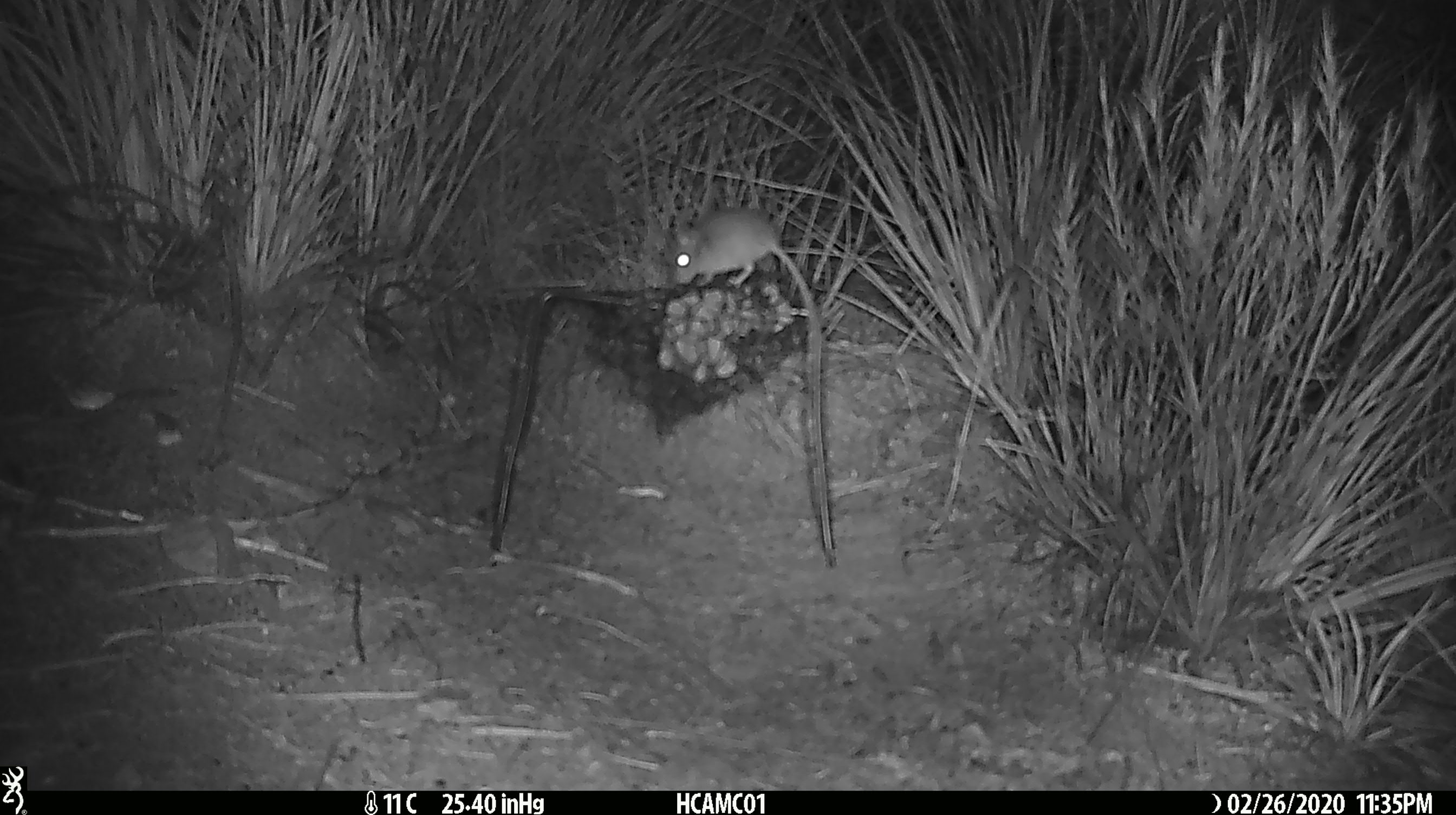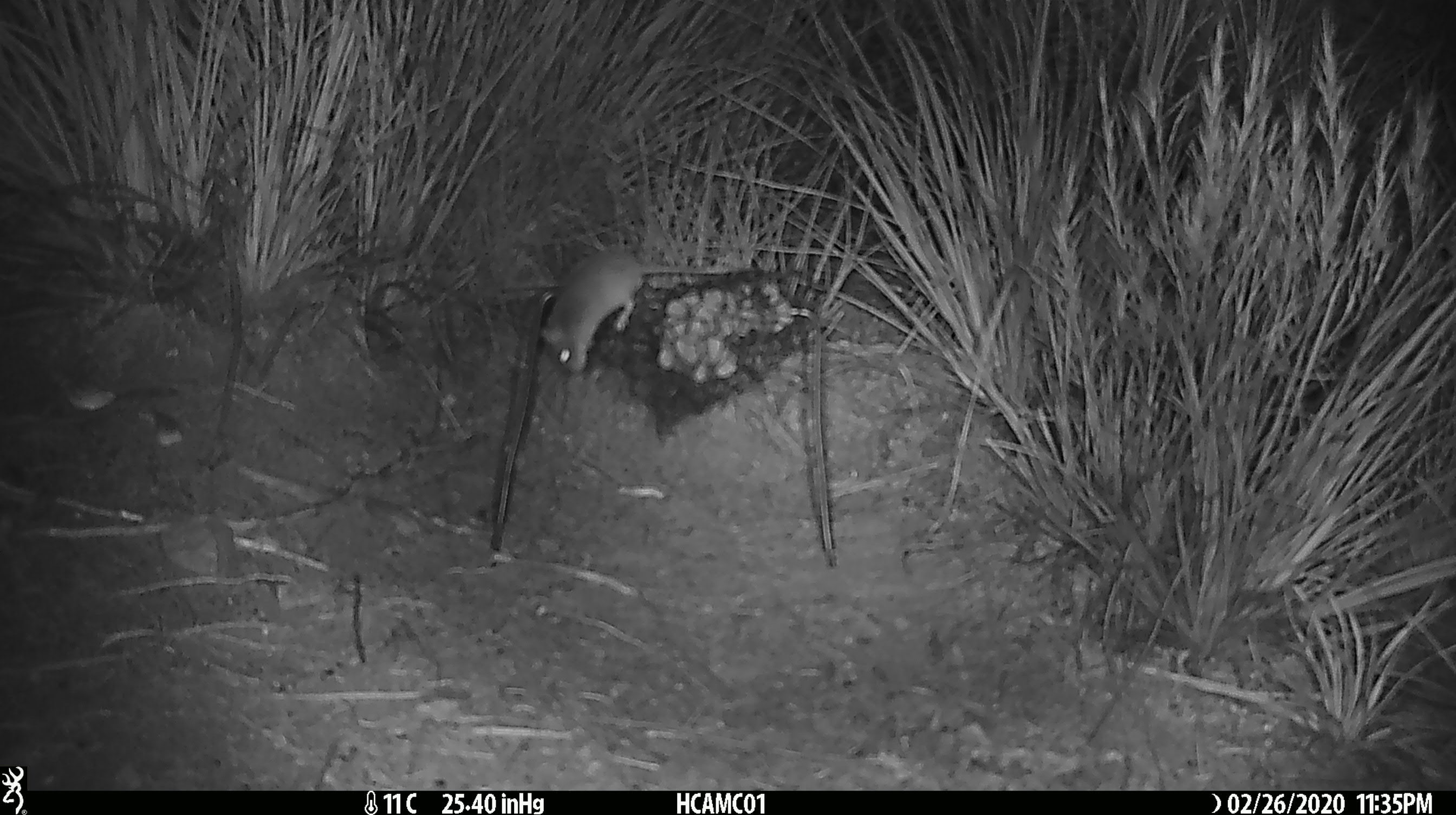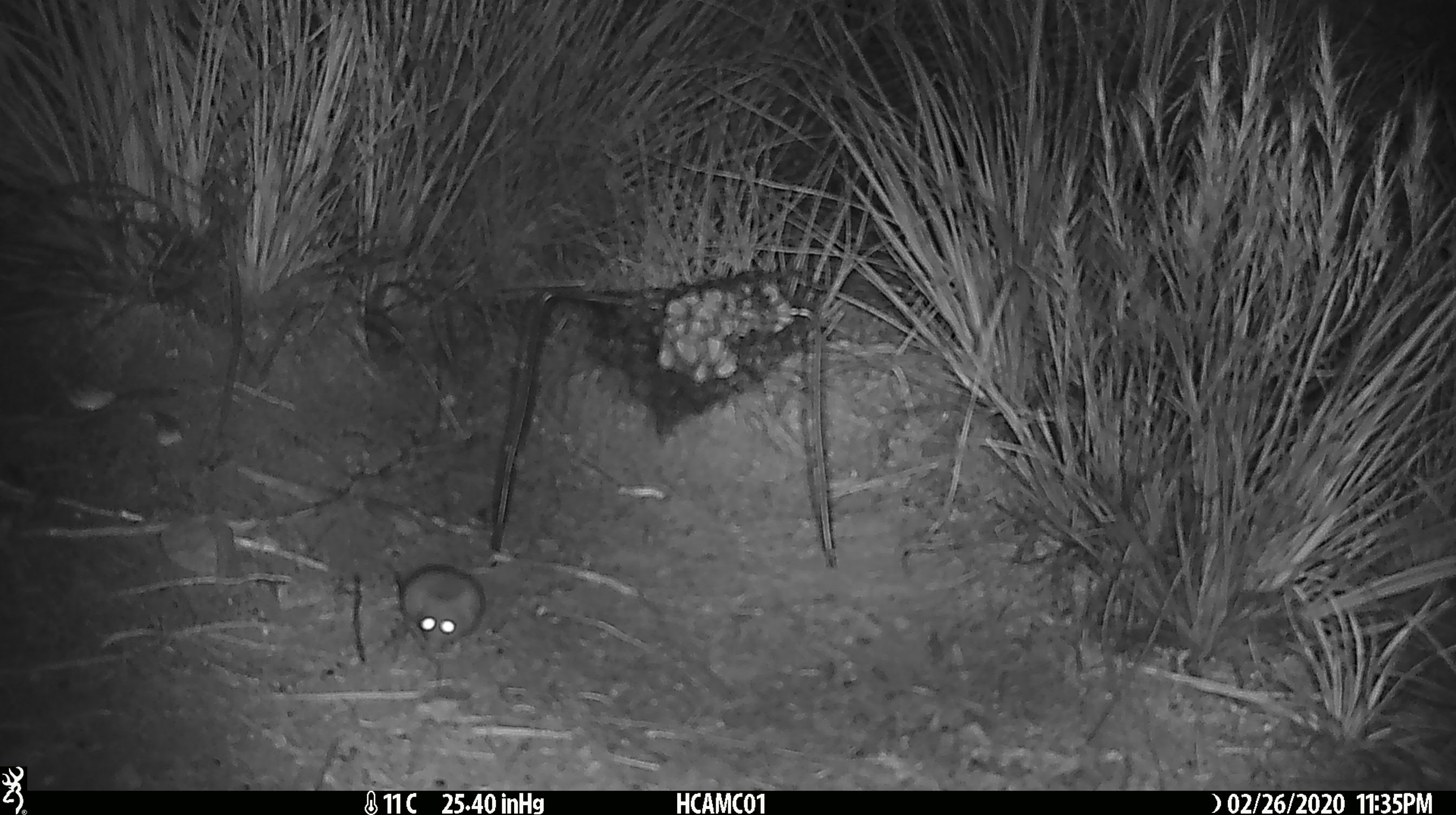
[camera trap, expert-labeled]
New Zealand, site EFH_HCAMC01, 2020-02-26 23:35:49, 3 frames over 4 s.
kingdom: Animalia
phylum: Chordata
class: Mammalia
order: Rodentia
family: Muridae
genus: Mus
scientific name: Mus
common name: mouse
Mouse (Mus).